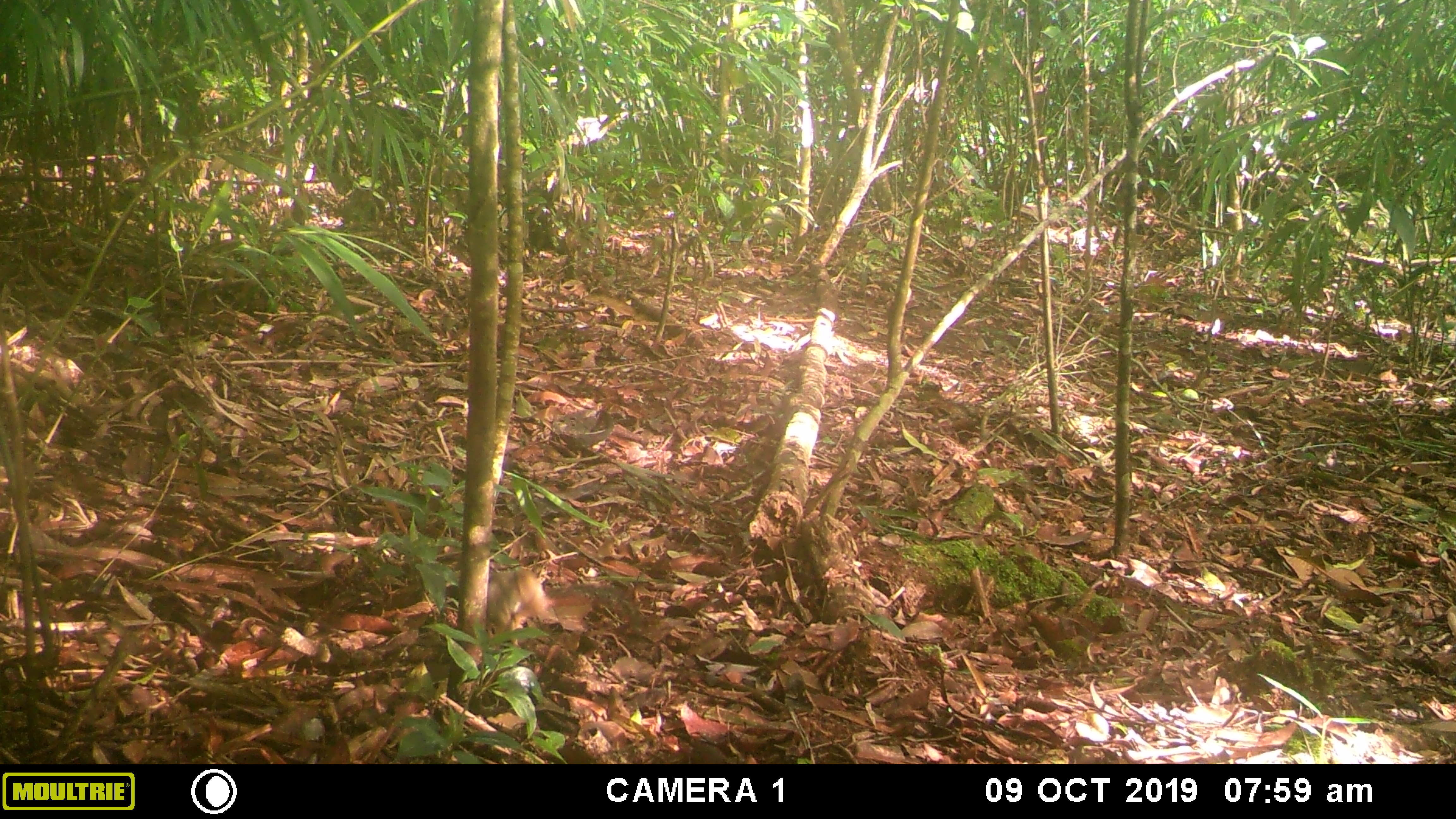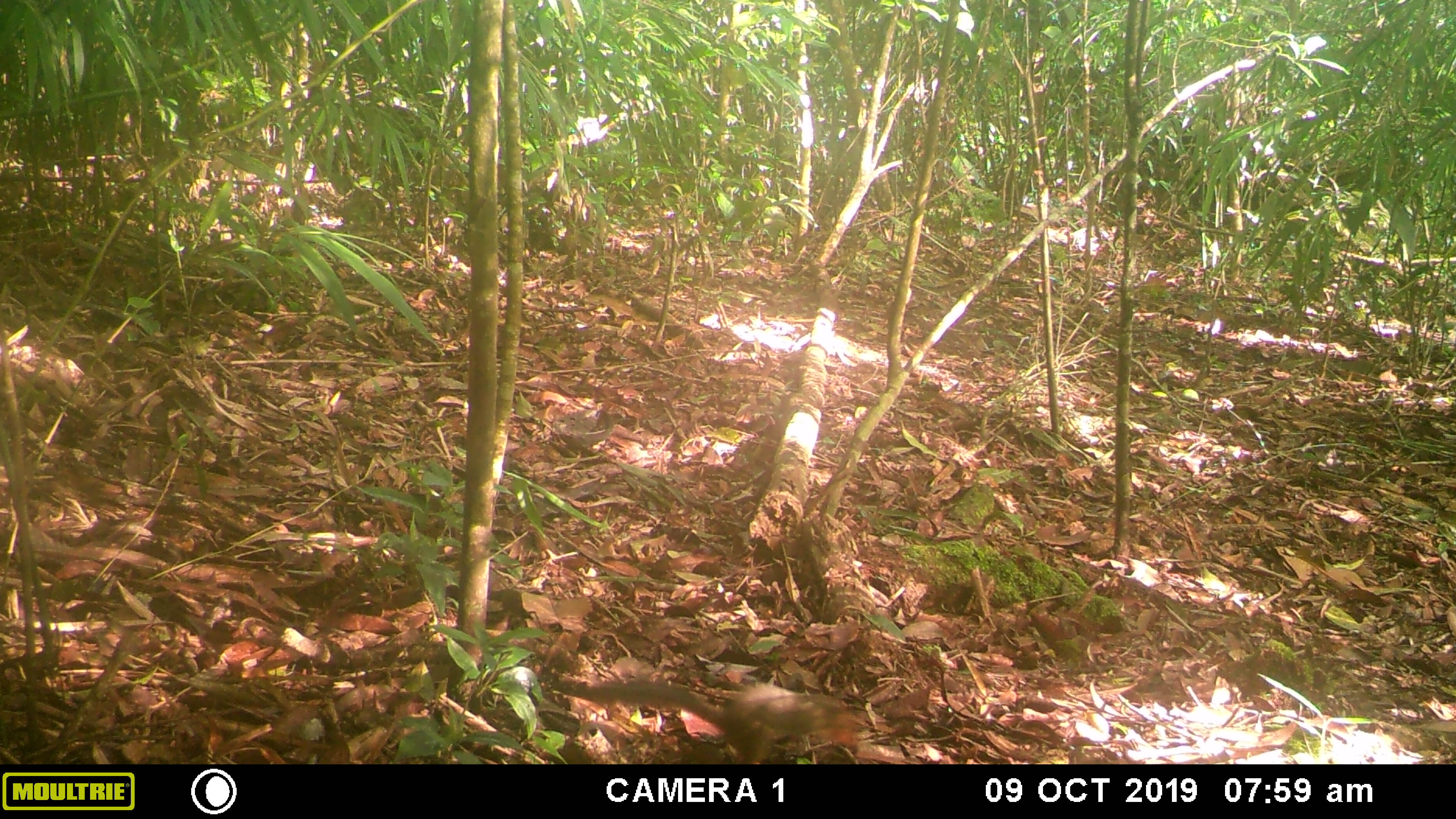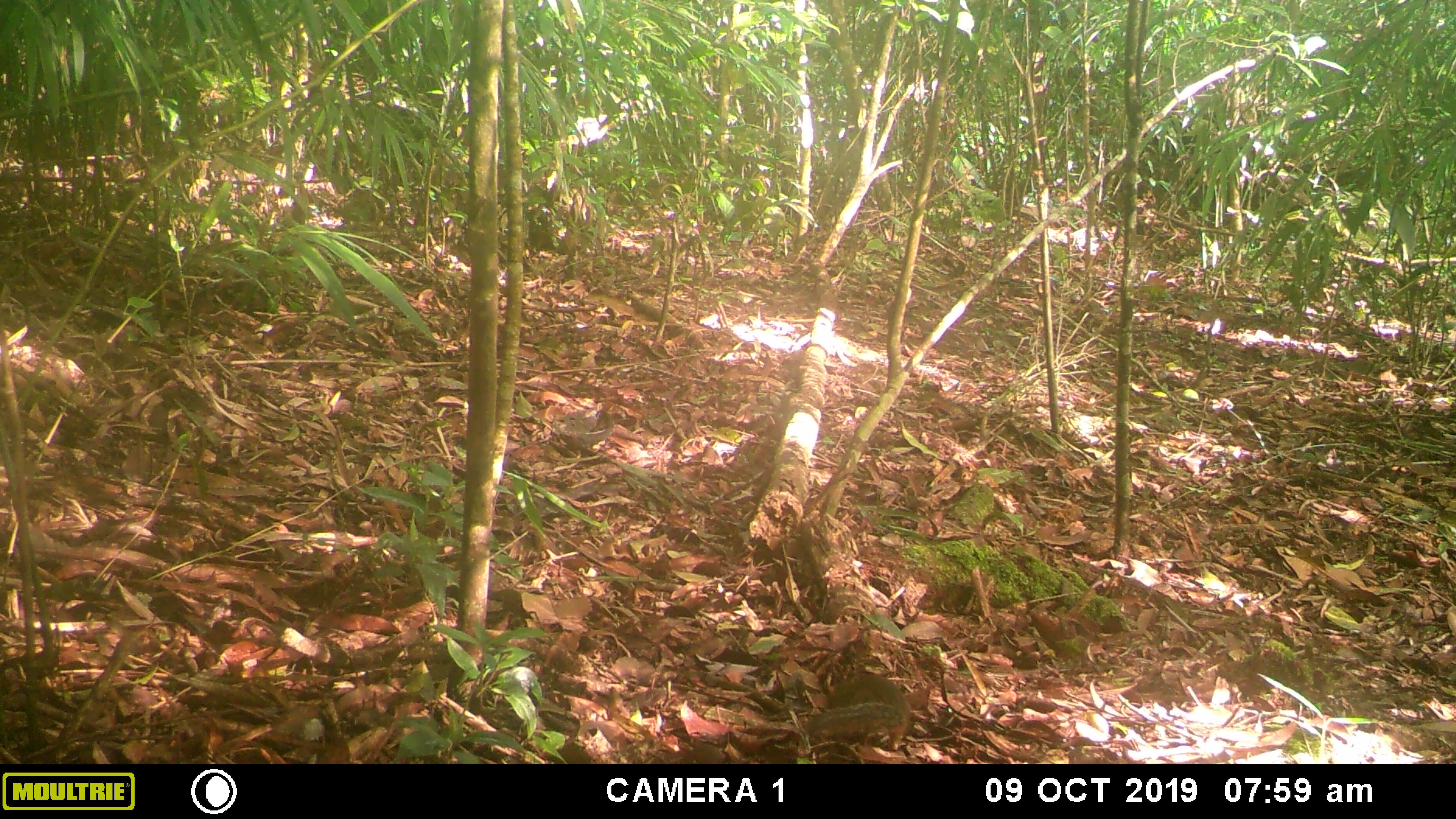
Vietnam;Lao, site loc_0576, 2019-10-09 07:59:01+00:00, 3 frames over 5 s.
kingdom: Animalia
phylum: Chordata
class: Mammalia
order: Rodentia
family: Sciuridae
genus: Dremomys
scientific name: Dremomys rufigenis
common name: red-cheeked squirrel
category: red cheeked squirrel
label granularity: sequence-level